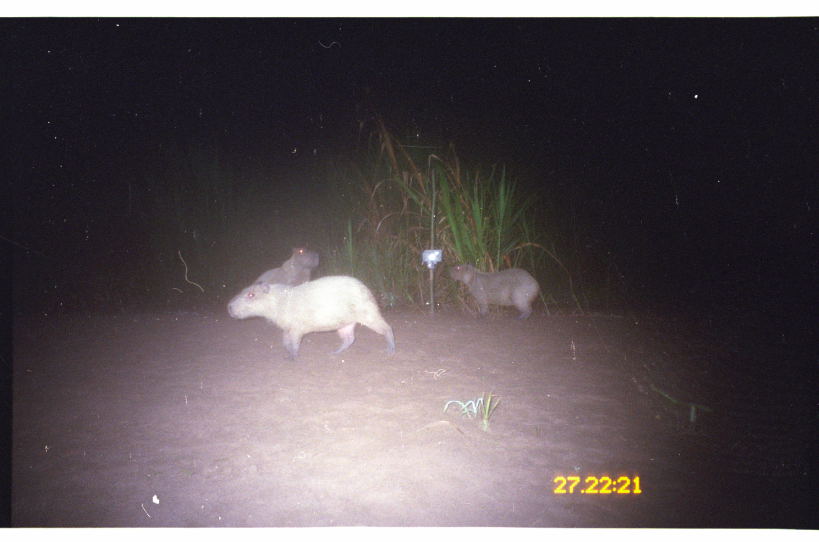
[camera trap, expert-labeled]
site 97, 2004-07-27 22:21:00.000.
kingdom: Animalia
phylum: Chordata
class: Mammalia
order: Rodentia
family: Caviidae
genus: Hydrochoerus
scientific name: Hydrochoerus hydrochaeris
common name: capybara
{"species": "Hydrochoerus hydrochaeris (capybara)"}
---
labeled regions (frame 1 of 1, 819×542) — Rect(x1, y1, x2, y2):
hydrochoerus hydrochaeris: Rect(222, 270, 400, 359); Rect(447, 260, 551, 324); Rect(251, 241, 327, 324)